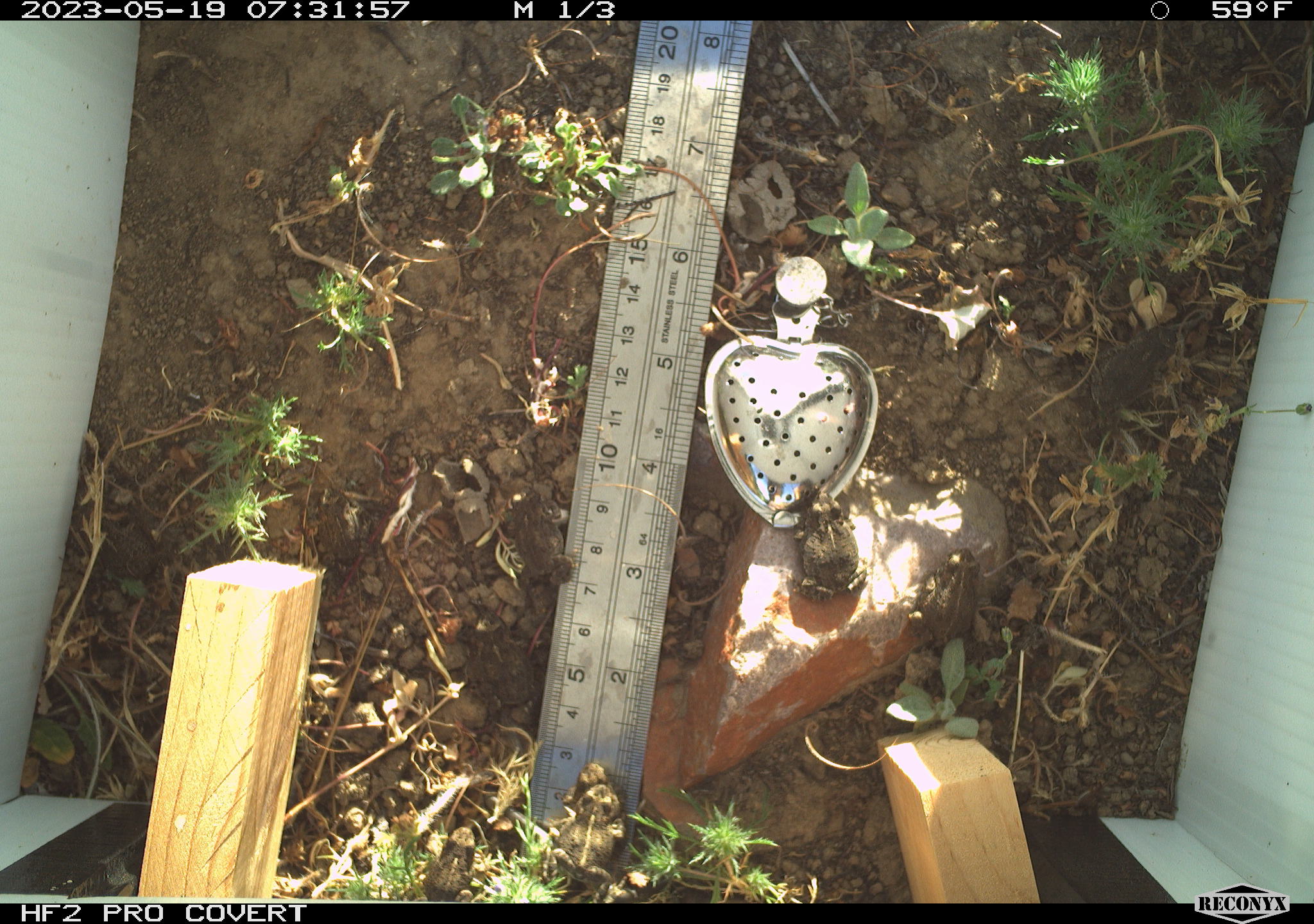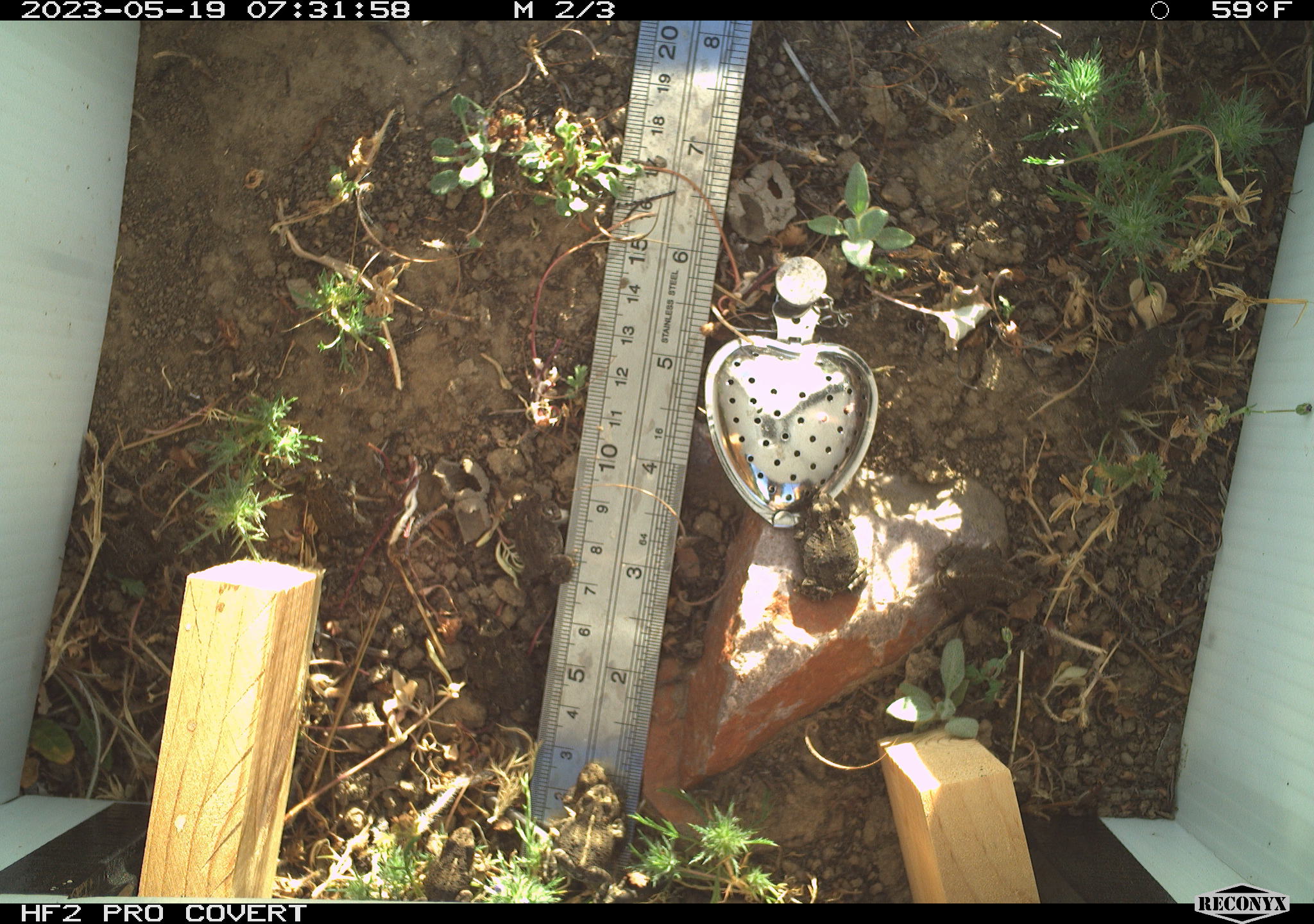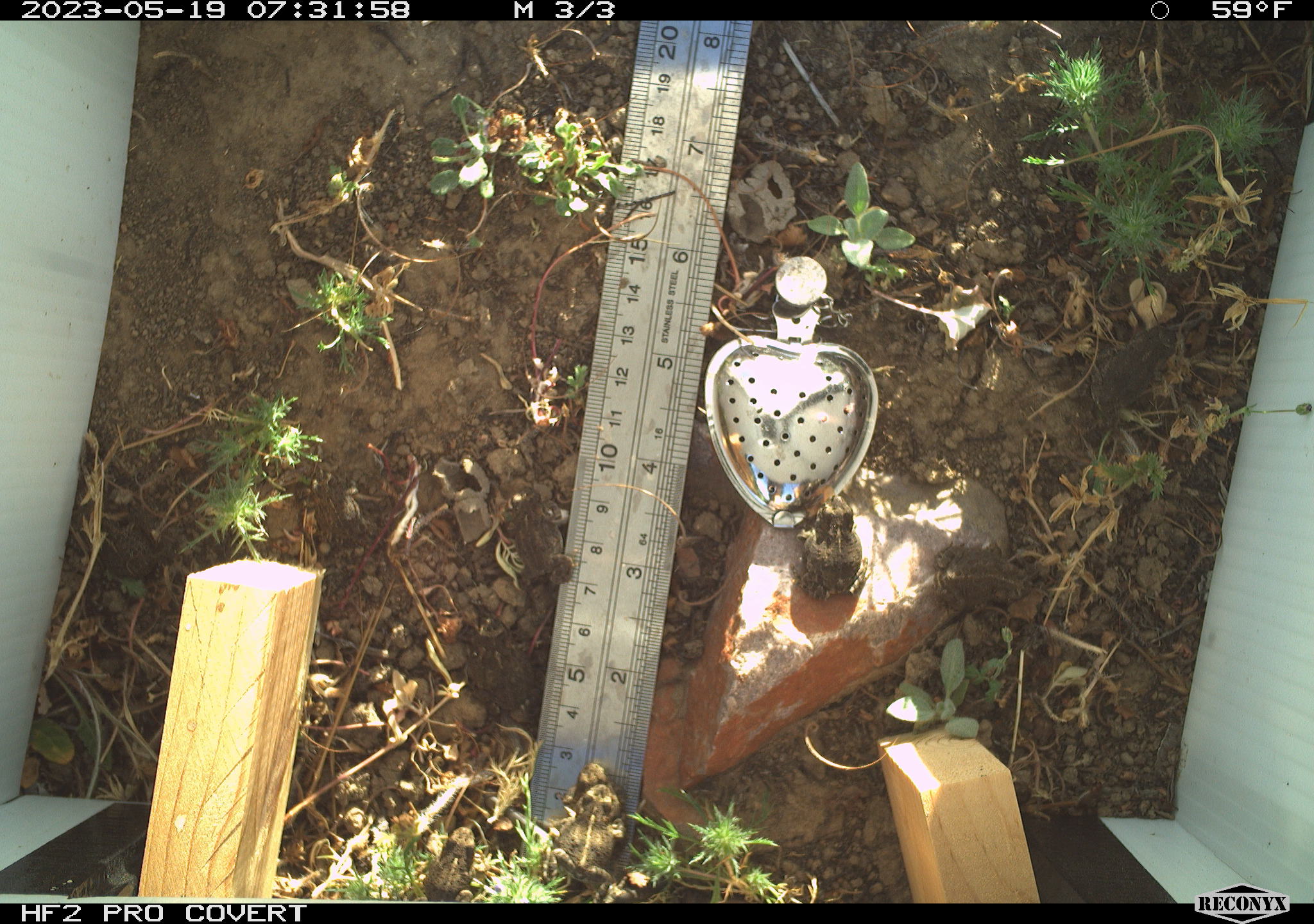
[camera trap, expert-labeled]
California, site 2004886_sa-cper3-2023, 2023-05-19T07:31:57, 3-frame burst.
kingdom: Animalia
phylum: Chordata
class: Amphibia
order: Anura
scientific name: Anura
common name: frogs